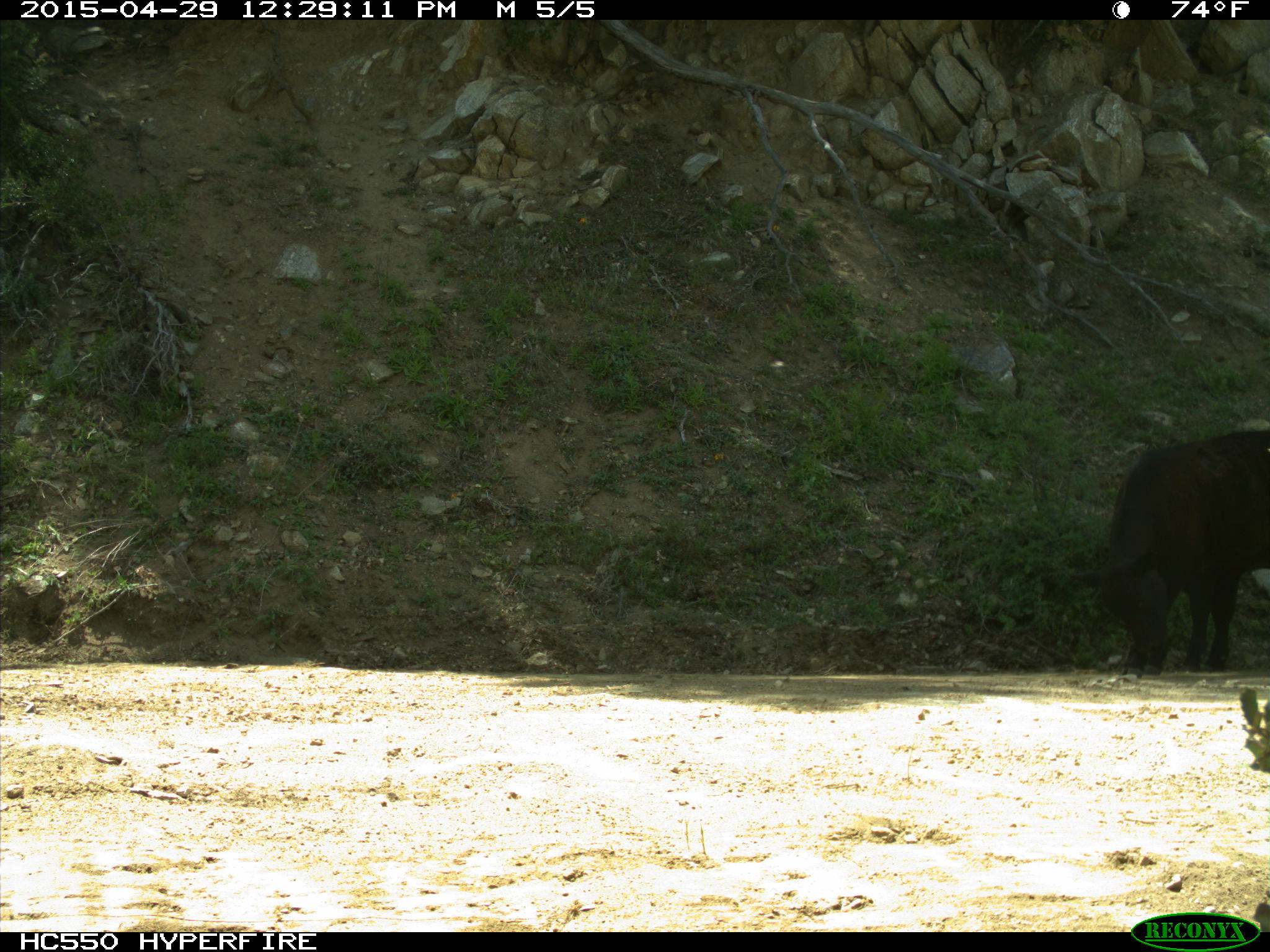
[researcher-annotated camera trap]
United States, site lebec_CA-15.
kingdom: Animalia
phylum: Chordata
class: Mammalia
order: Artiodactyla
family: Bovidae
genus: Bos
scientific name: Bos taurus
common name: domestic cow